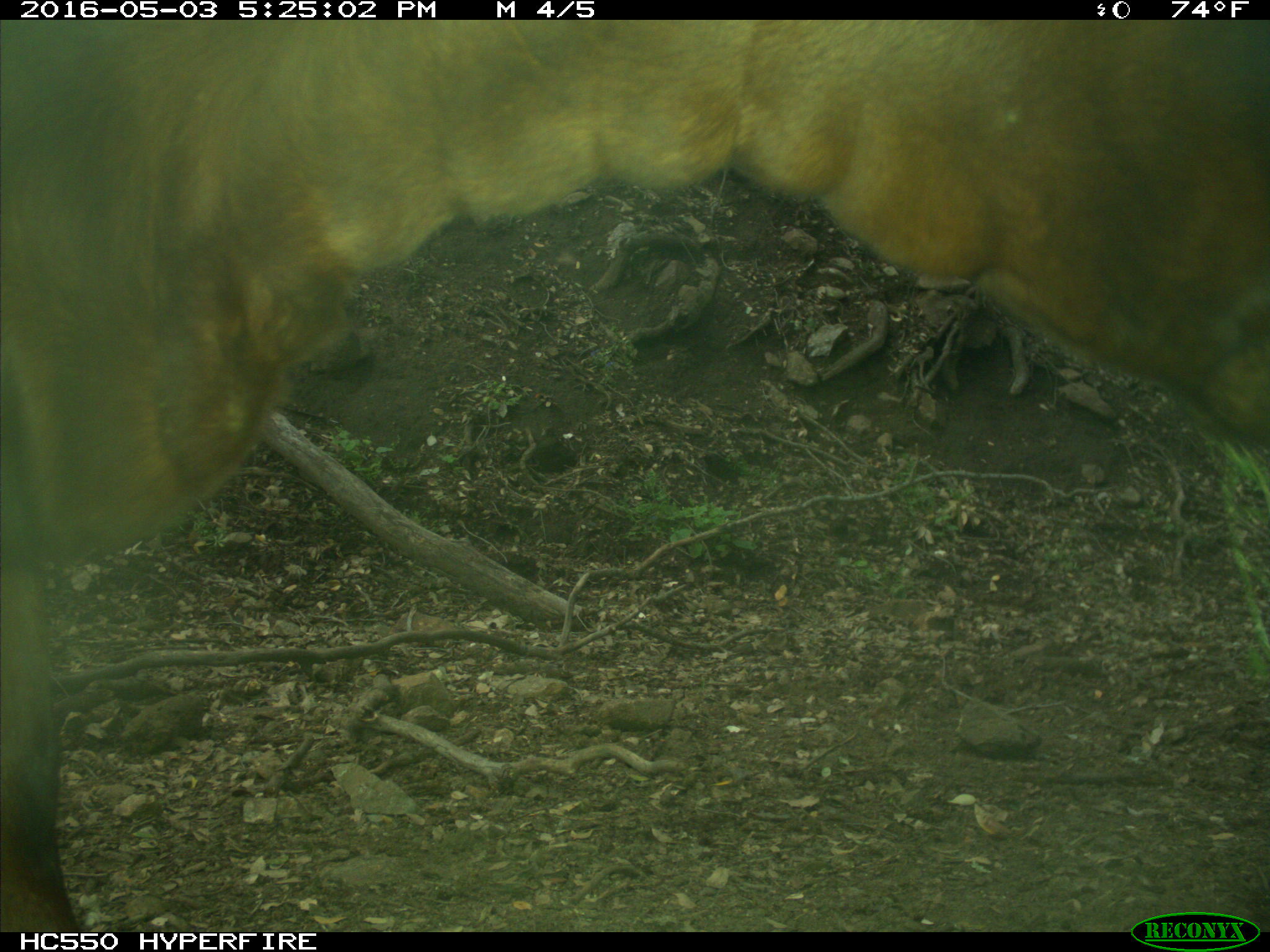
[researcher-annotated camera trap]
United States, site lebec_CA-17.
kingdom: Animalia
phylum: Chordata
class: Mammalia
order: Artiodactyla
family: Bovidae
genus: Bos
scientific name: Bos taurus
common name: domestic cow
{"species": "Bos taurus (domestic cow)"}